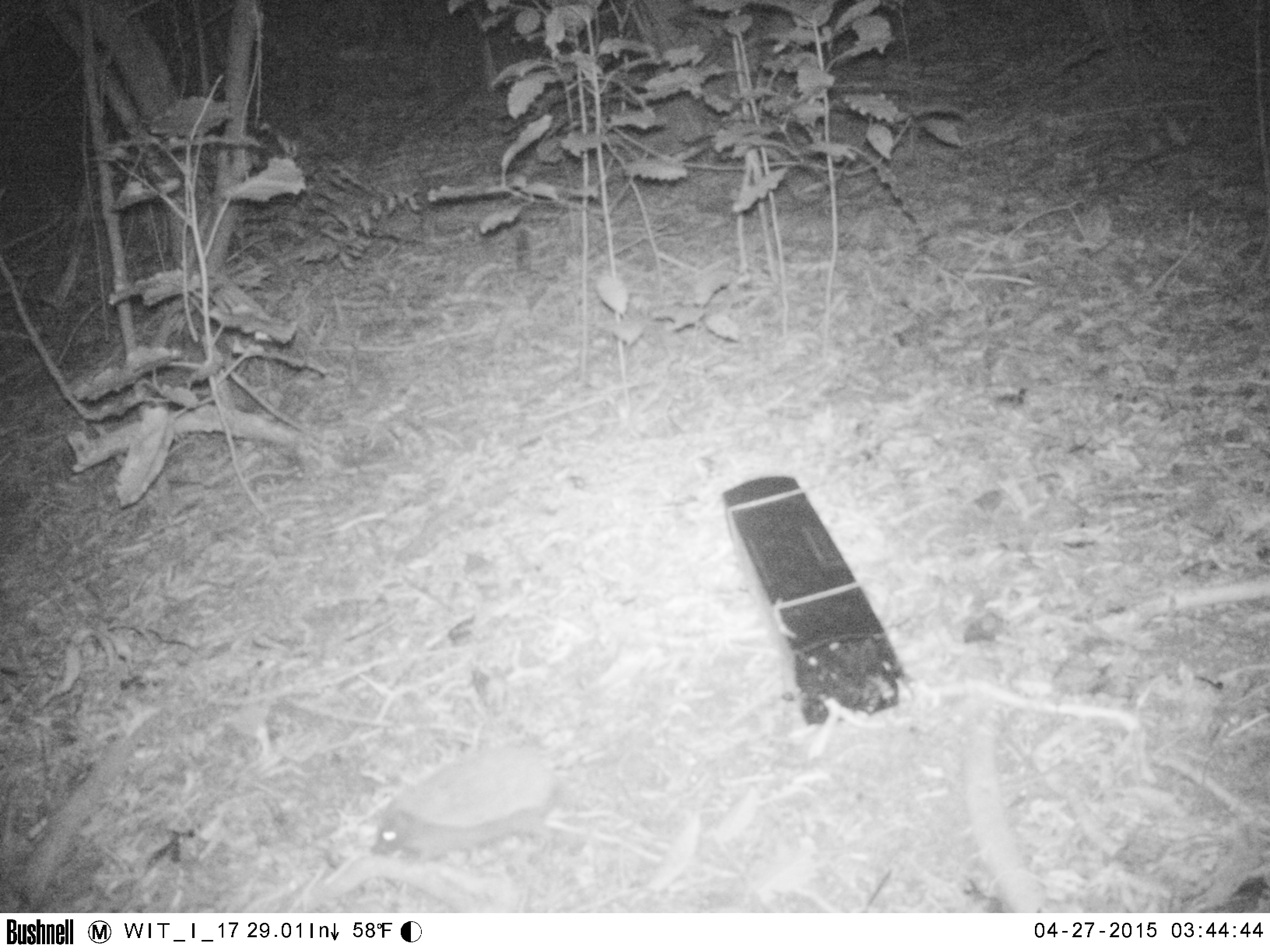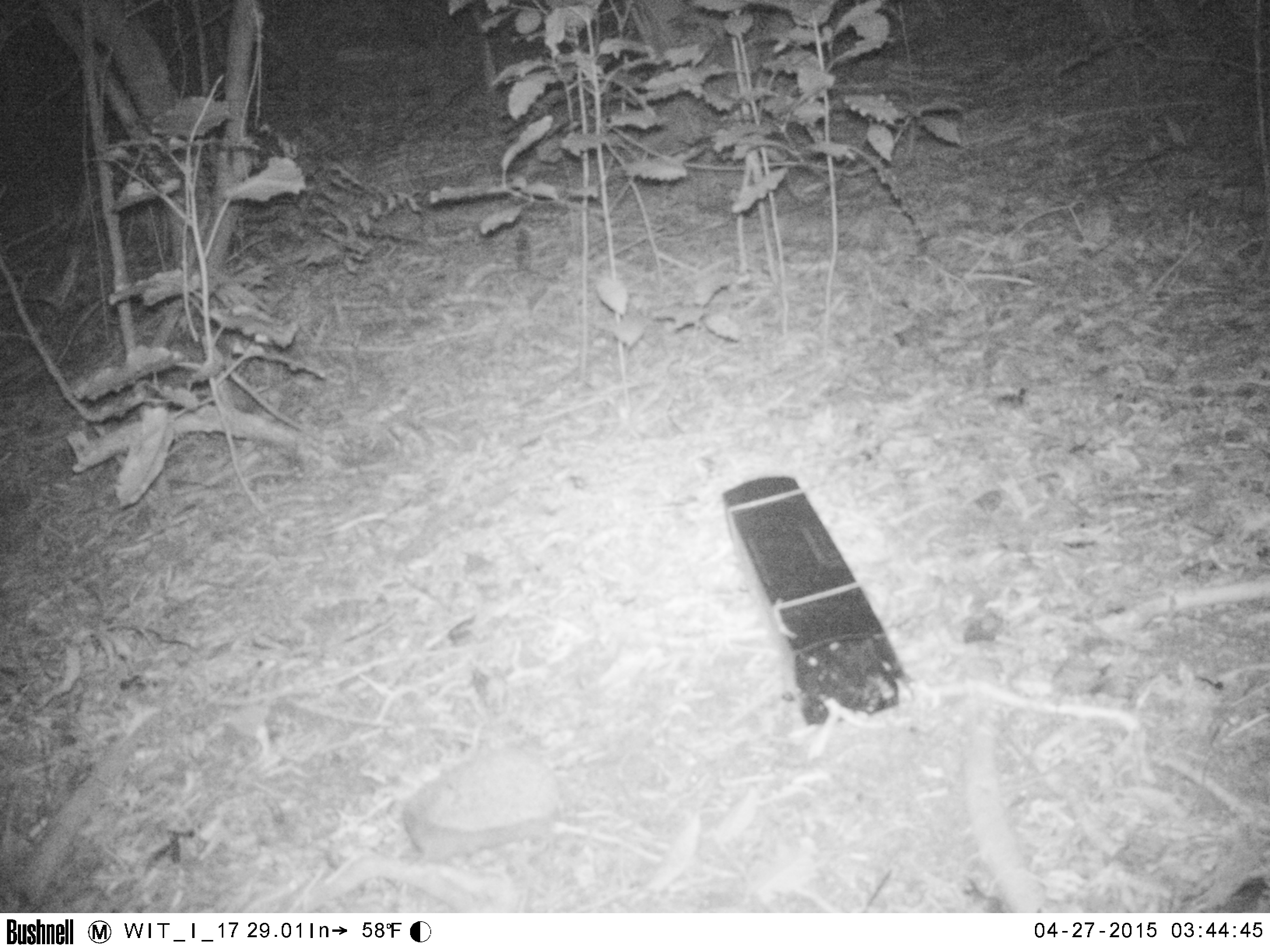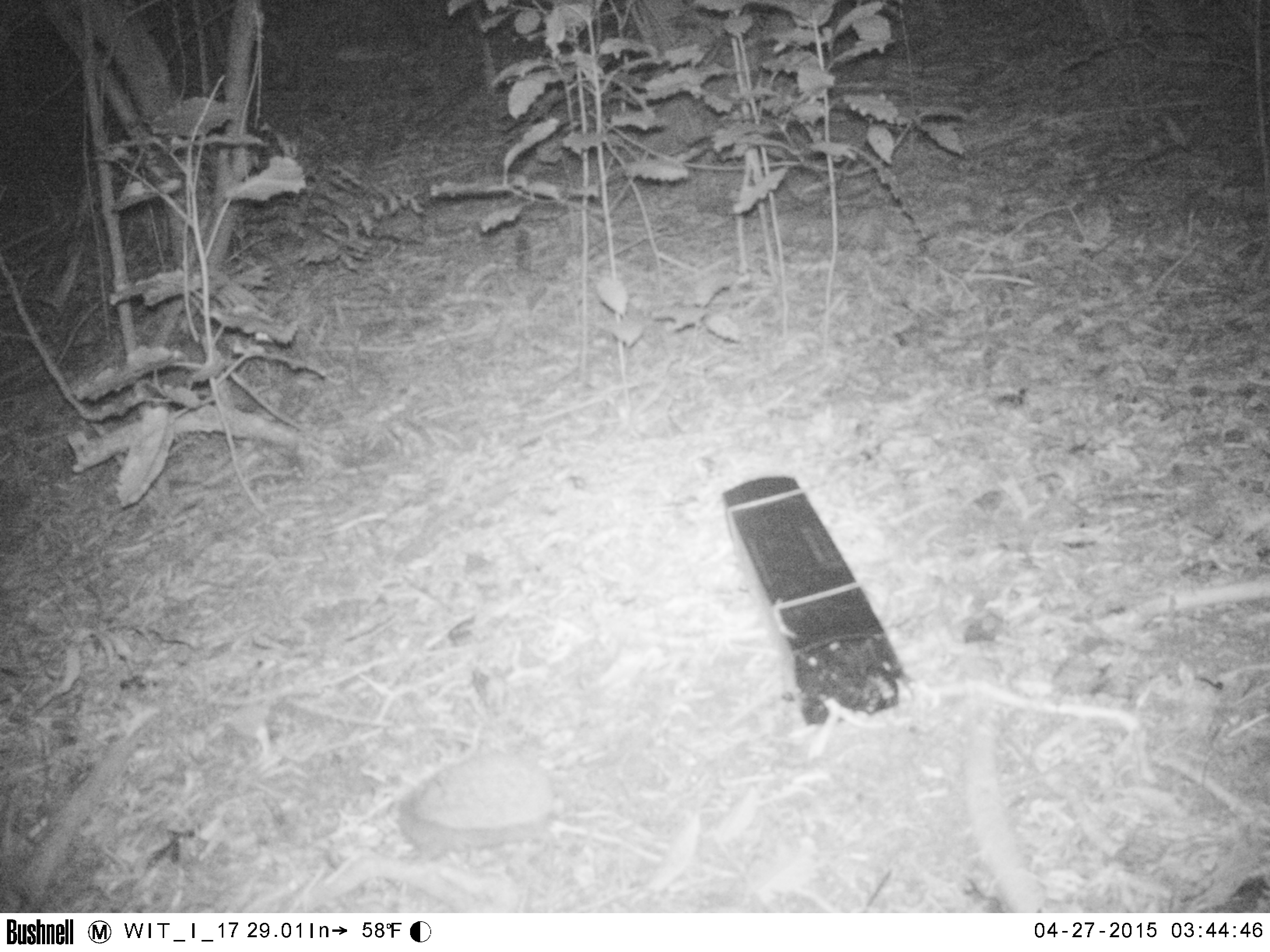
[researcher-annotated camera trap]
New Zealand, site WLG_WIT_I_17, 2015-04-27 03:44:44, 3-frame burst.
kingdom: Animalia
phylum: Chordata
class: Mammalia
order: Eulipotyphla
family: Erinaceidae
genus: Erinaceus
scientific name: Erinaceus europaeus europaeus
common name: european hedgehog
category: hedgehog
Hedgehog (european hedgehog) (Erinaceus europaeus europaeus).